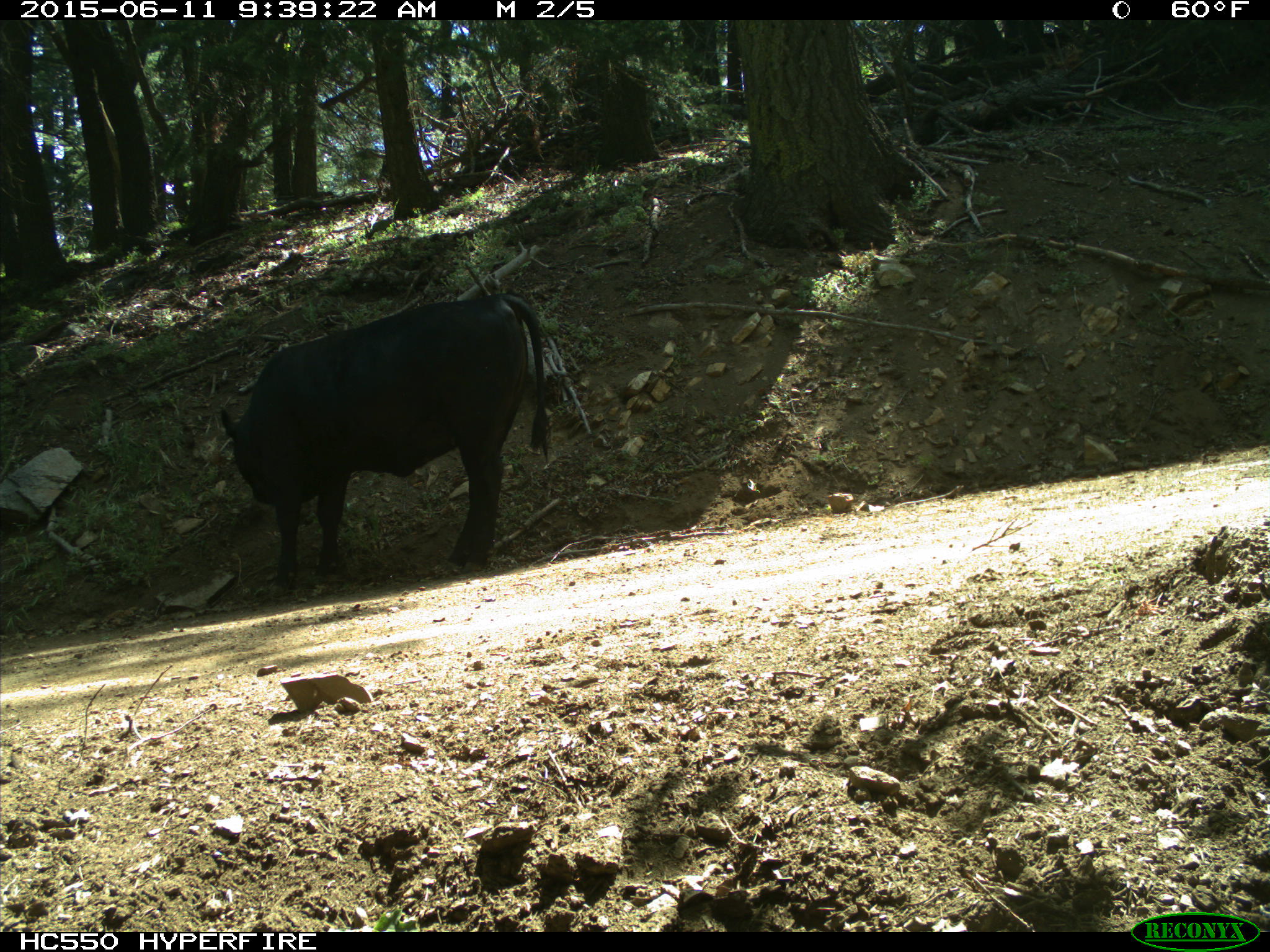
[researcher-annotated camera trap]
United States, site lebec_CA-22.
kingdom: Animalia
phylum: Chordata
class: Mammalia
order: Artiodactyla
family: Bovidae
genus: Bos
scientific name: Bos taurus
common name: domestic cow